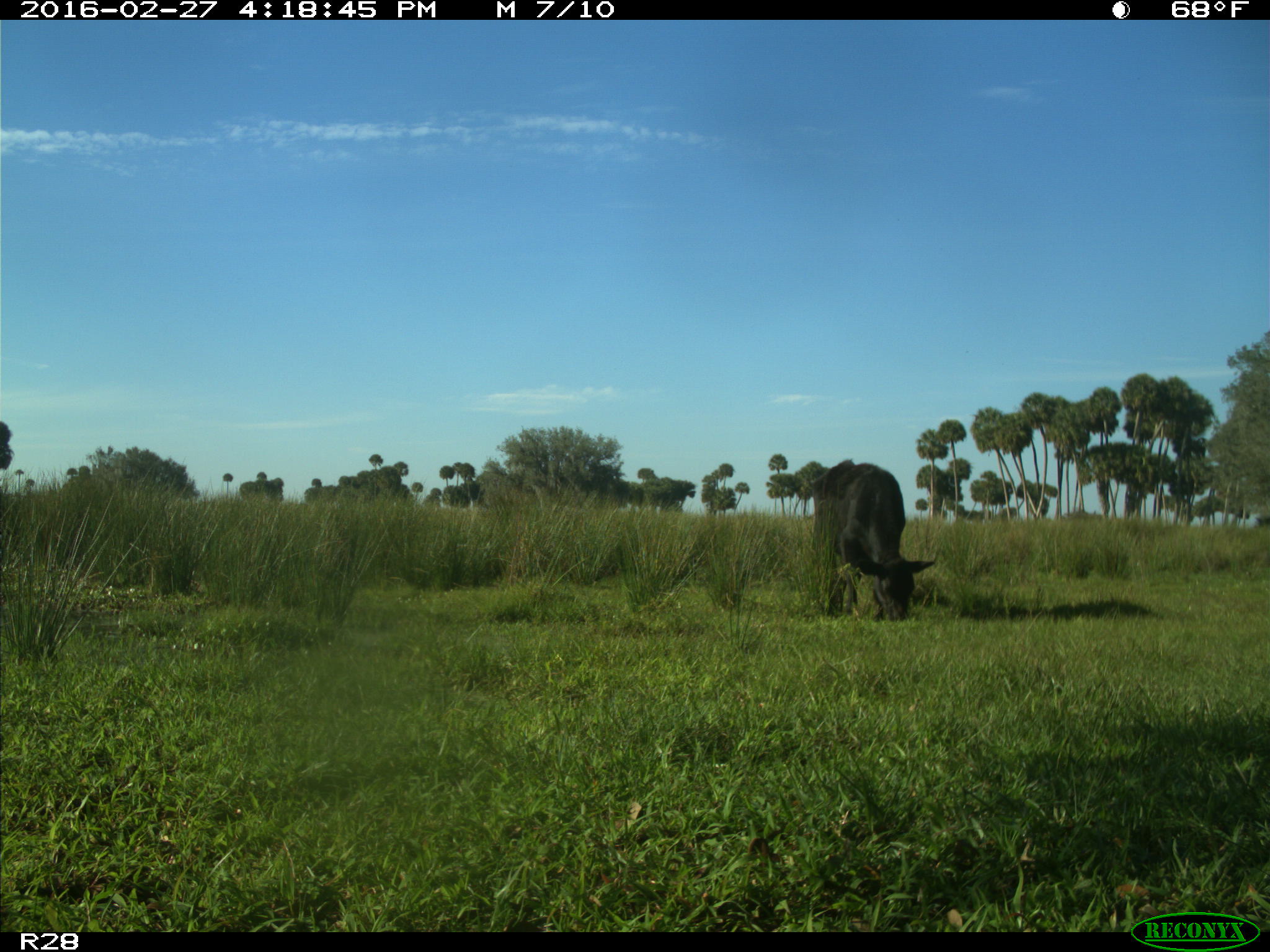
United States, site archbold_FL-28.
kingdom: Animalia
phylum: Chordata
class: Mammalia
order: Artiodactyla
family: Bovidae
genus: Bos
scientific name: Bos taurus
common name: domestic cow